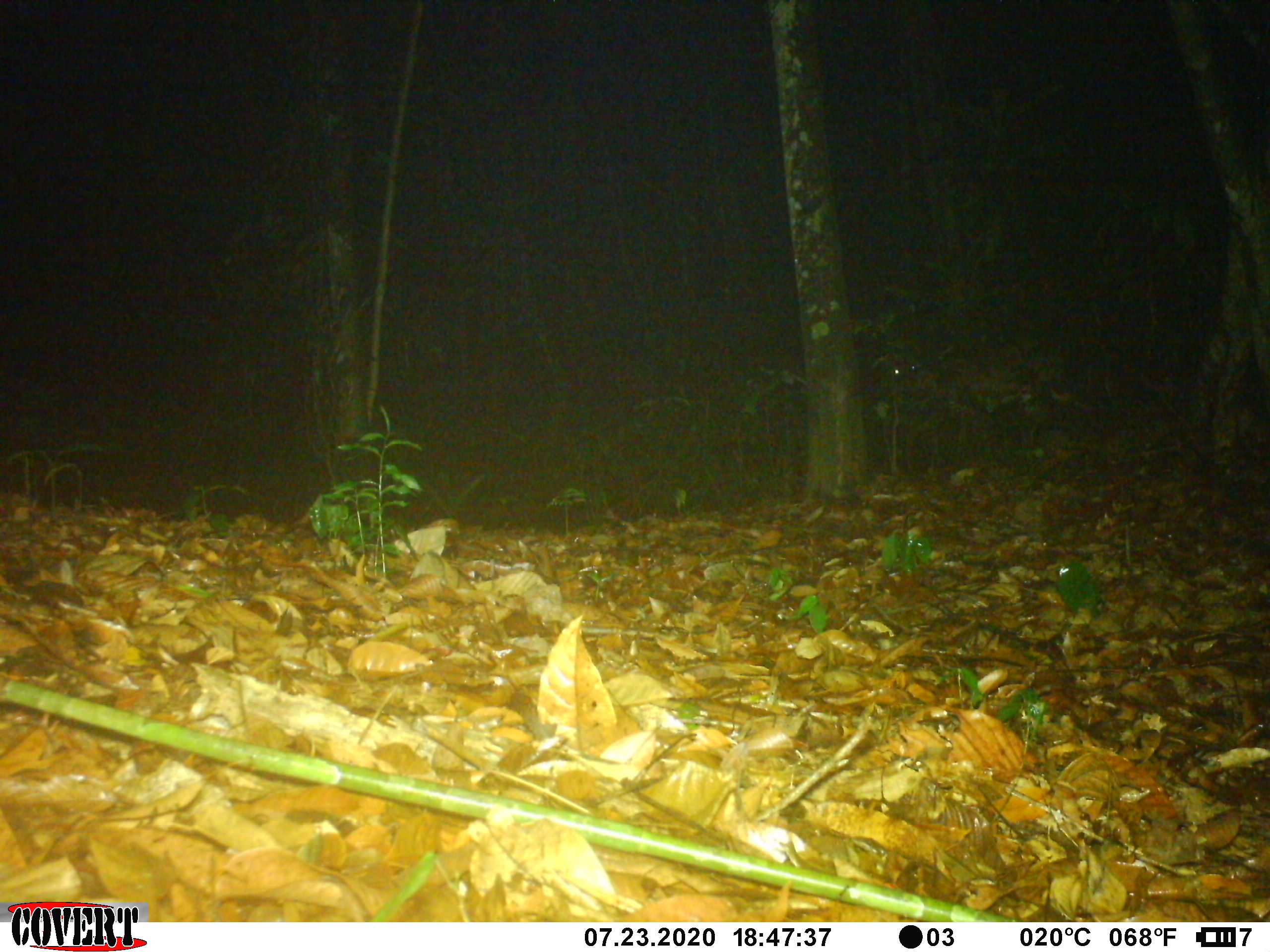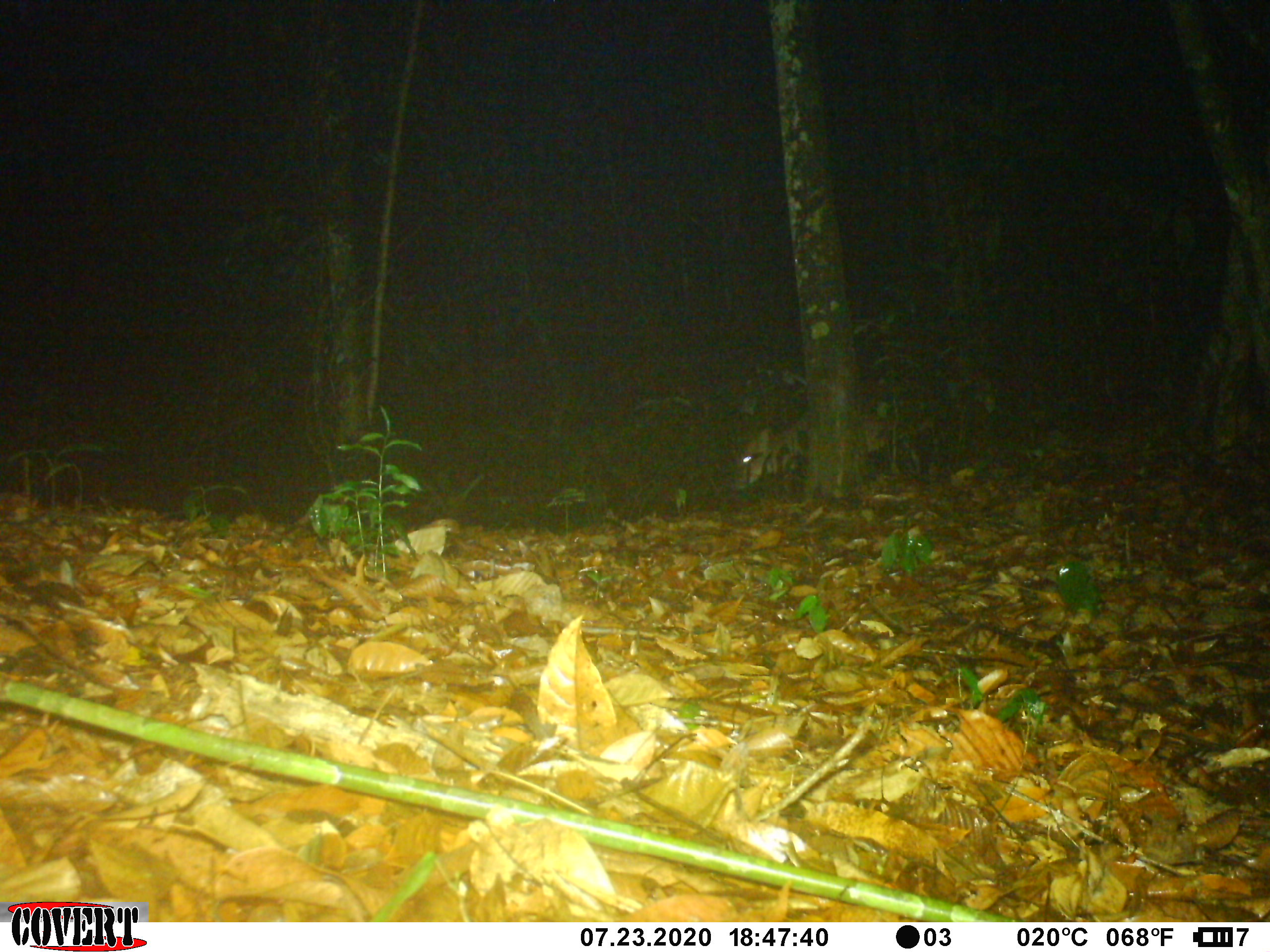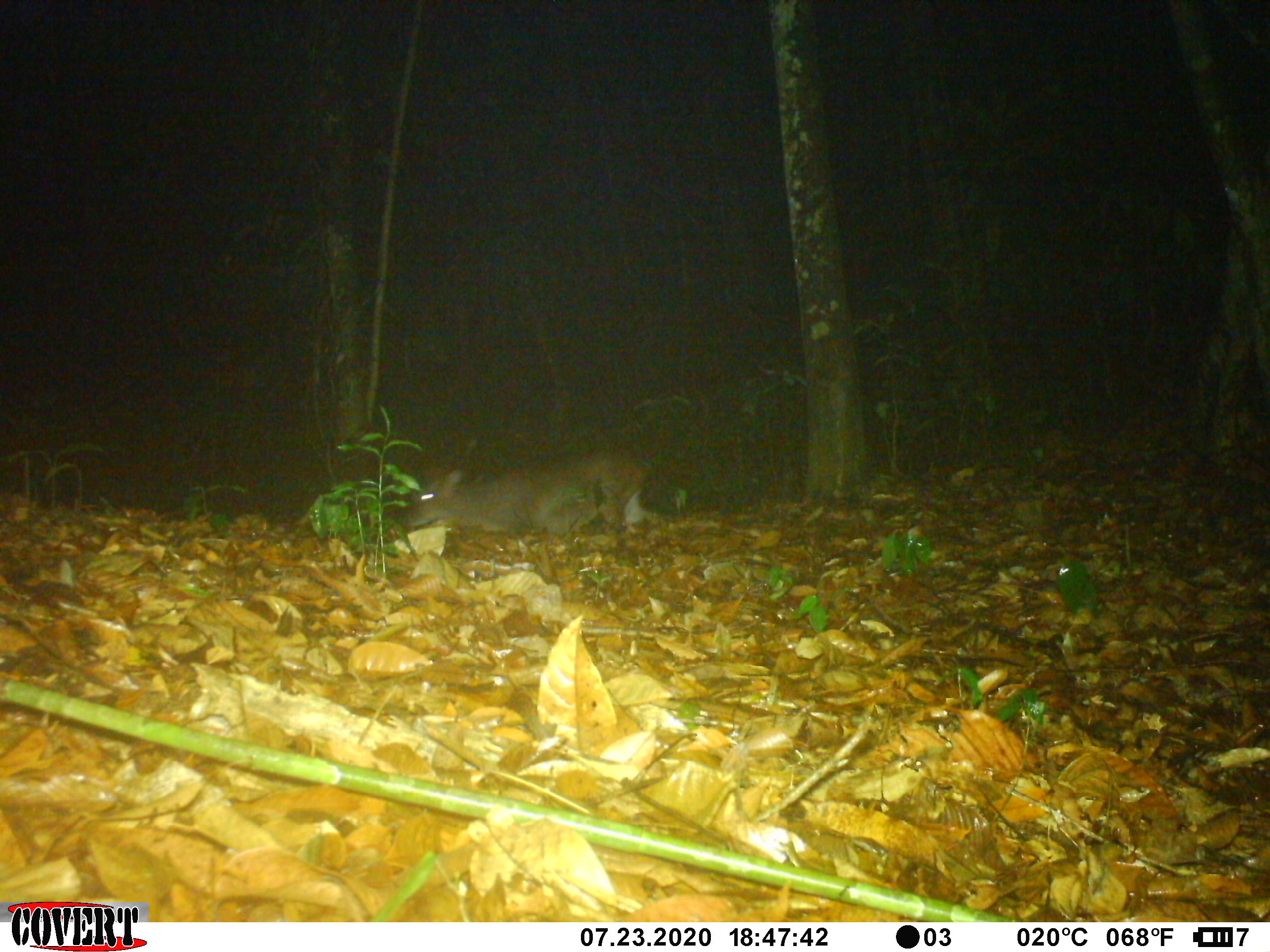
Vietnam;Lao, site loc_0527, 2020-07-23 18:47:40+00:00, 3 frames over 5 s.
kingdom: Animalia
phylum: Chordata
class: Mammalia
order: Artiodactyla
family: Cervidae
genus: Muntiacus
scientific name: Muntiacus vuquangensis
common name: large-antlered muntjac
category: large antlered muntjac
Large antlered muntjac (large-antlered muntjac) (Muntiacus vuquangensis). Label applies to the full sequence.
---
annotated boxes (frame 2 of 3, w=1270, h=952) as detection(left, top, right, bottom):
large antlered muntjac: detection(726, 373, 946, 491)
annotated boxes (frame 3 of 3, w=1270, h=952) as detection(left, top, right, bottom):
large antlered muntjac: detection(400, 436, 655, 536)